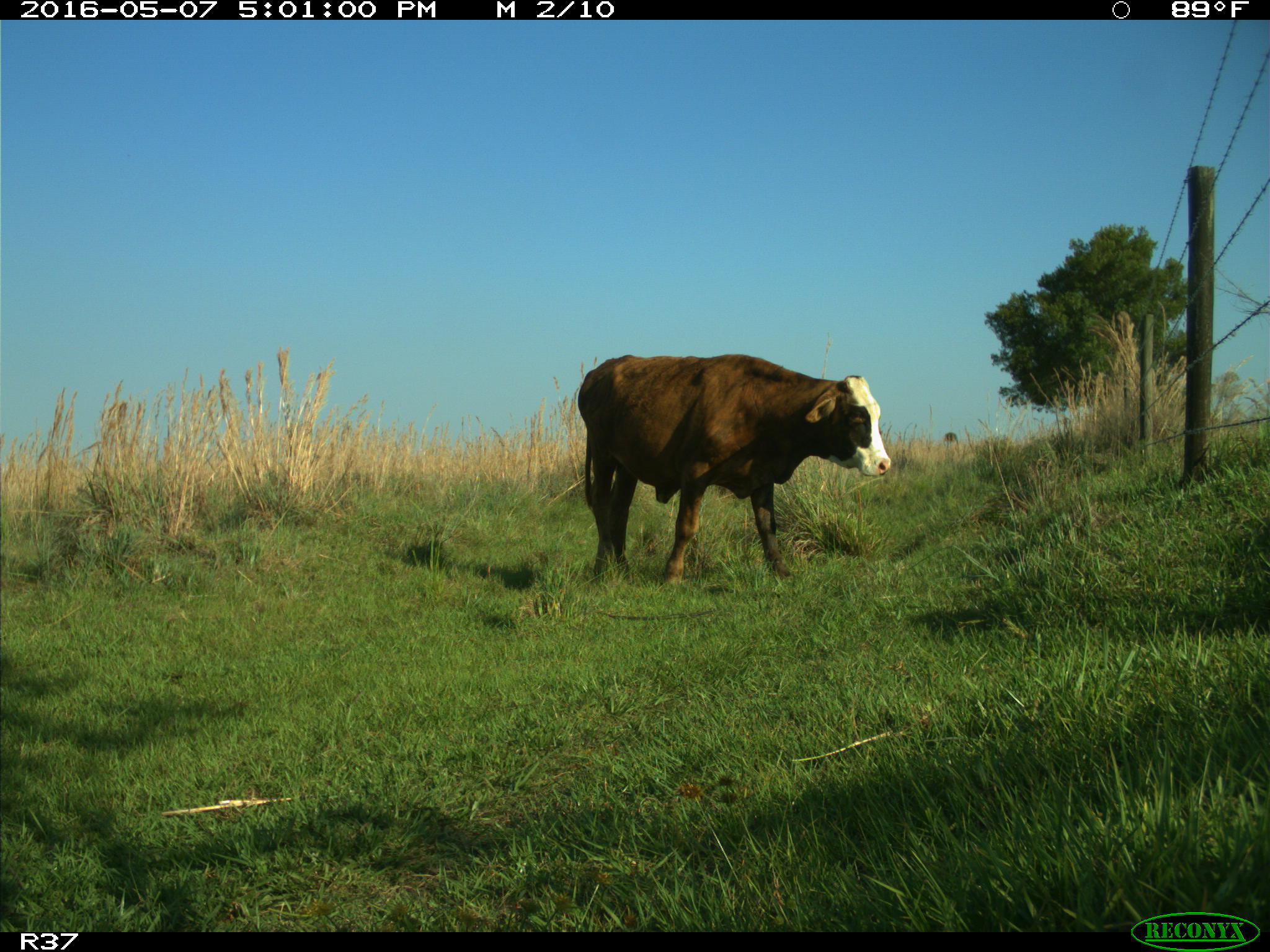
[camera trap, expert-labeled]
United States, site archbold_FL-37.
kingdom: Animalia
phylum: Chordata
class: Mammalia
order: Artiodactyla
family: Bovidae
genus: Bos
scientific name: Bos taurus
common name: domestic cow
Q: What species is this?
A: Bos taurus (domestic cow).